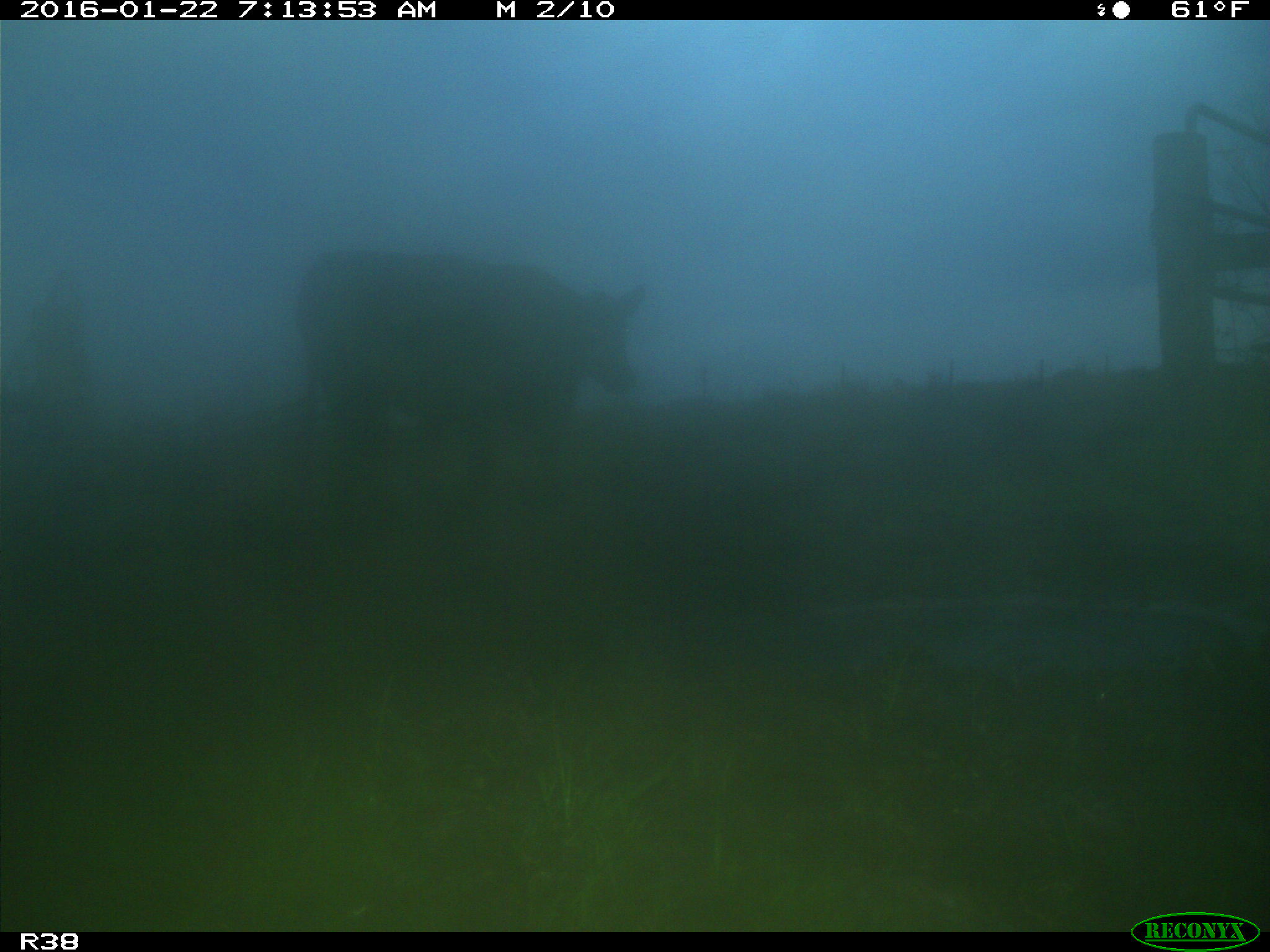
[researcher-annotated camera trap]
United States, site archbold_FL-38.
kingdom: Animalia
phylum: Chordata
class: Mammalia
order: Artiodactyla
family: Bovidae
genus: Bos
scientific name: Bos taurus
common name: domestic cow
Bos taurus (domestic cow).